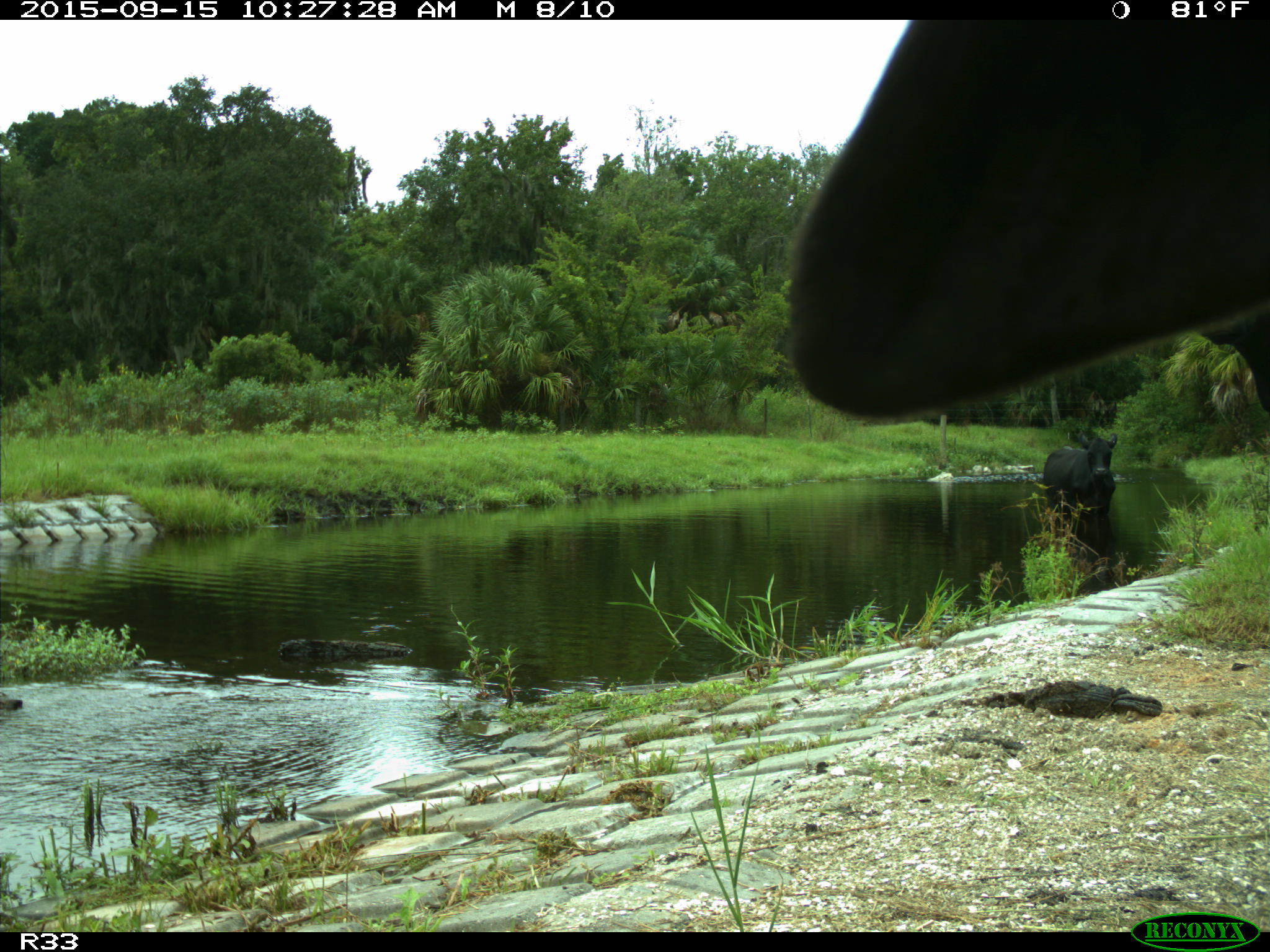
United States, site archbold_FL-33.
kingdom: Animalia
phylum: Chordata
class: Mammalia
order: Artiodactyla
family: Bovidae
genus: Bos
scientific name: Bos taurus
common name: domestic cow